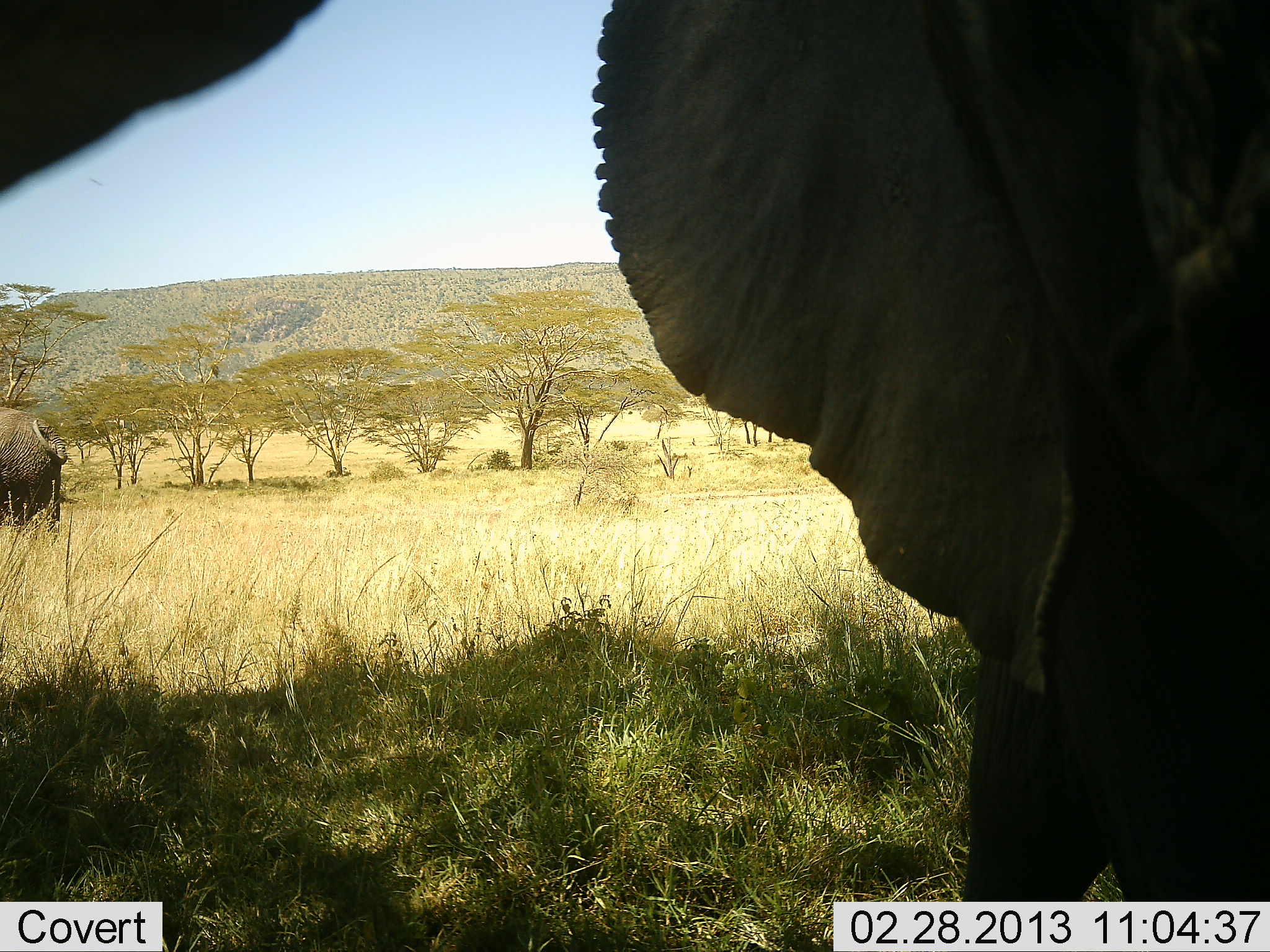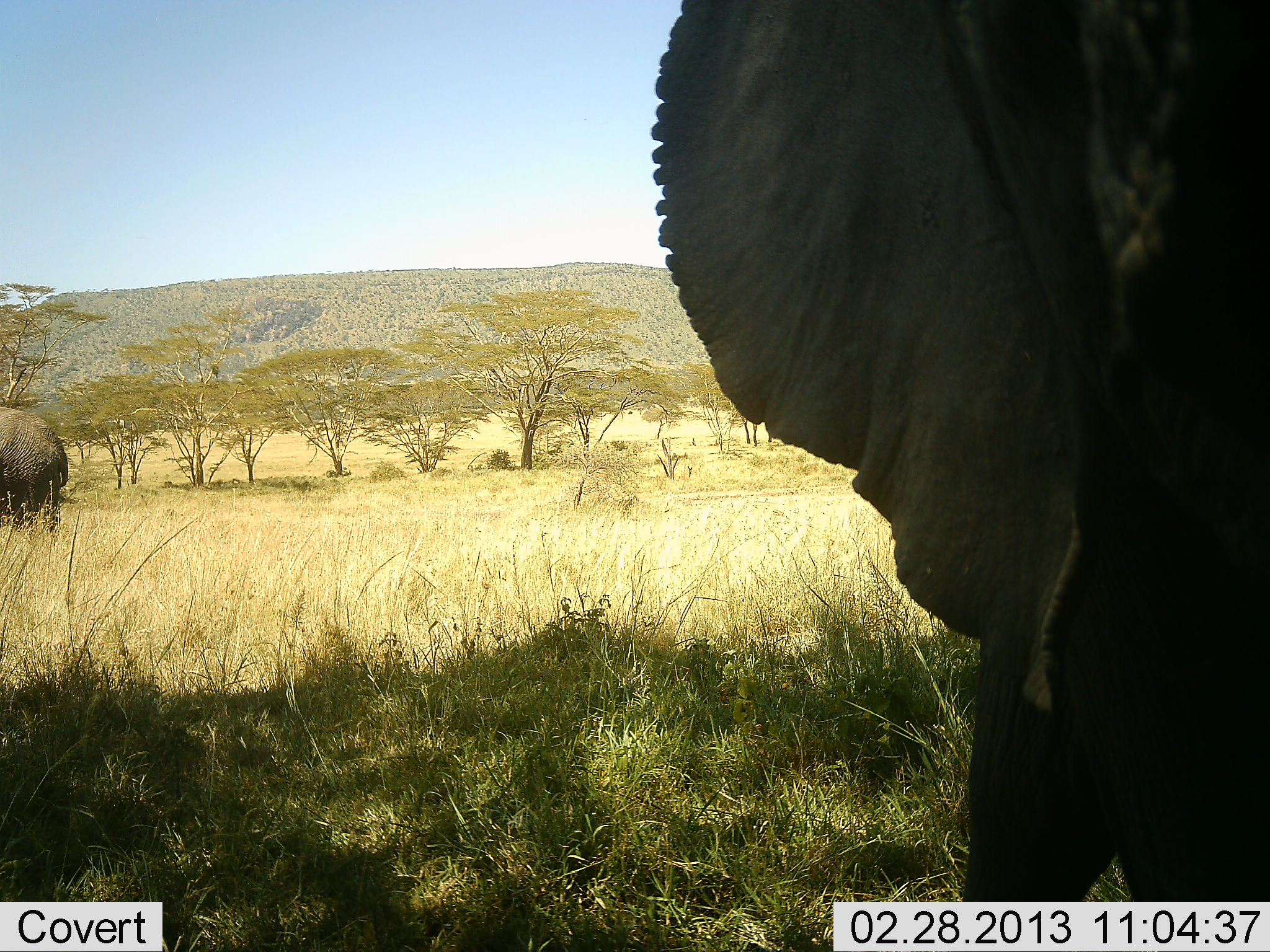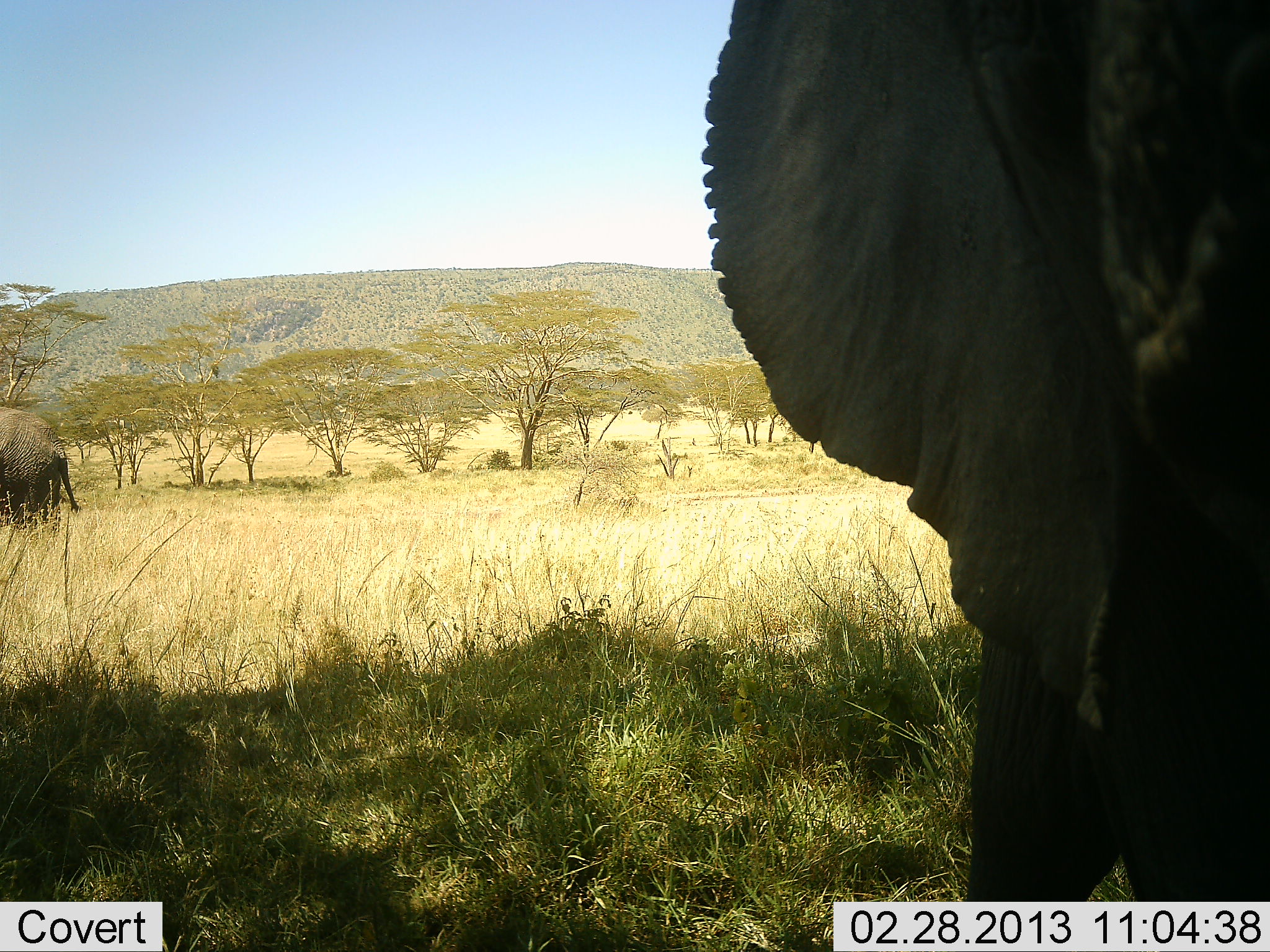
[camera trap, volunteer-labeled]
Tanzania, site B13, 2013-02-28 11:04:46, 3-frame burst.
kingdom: Animalia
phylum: Chordata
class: Mammalia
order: Proboscidea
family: Elephantidae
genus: Loxodonta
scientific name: Loxodonta africana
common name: african bush elephant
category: elephant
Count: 2.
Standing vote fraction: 94%.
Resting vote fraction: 3%.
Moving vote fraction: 6%.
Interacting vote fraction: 3%.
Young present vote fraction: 6%.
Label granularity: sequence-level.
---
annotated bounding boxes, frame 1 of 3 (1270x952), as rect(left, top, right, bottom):
animal: rect(2, 2, 1270, 950); rect(0, 405, 67, 536)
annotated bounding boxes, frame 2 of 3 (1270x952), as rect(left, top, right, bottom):
animal: rect(651, 2, 1270, 952); rect(0, 405, 70, 532)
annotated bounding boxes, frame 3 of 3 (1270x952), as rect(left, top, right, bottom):
animal: rect(701, 8, 1269, 950); rect(0, 405, 81, 535)